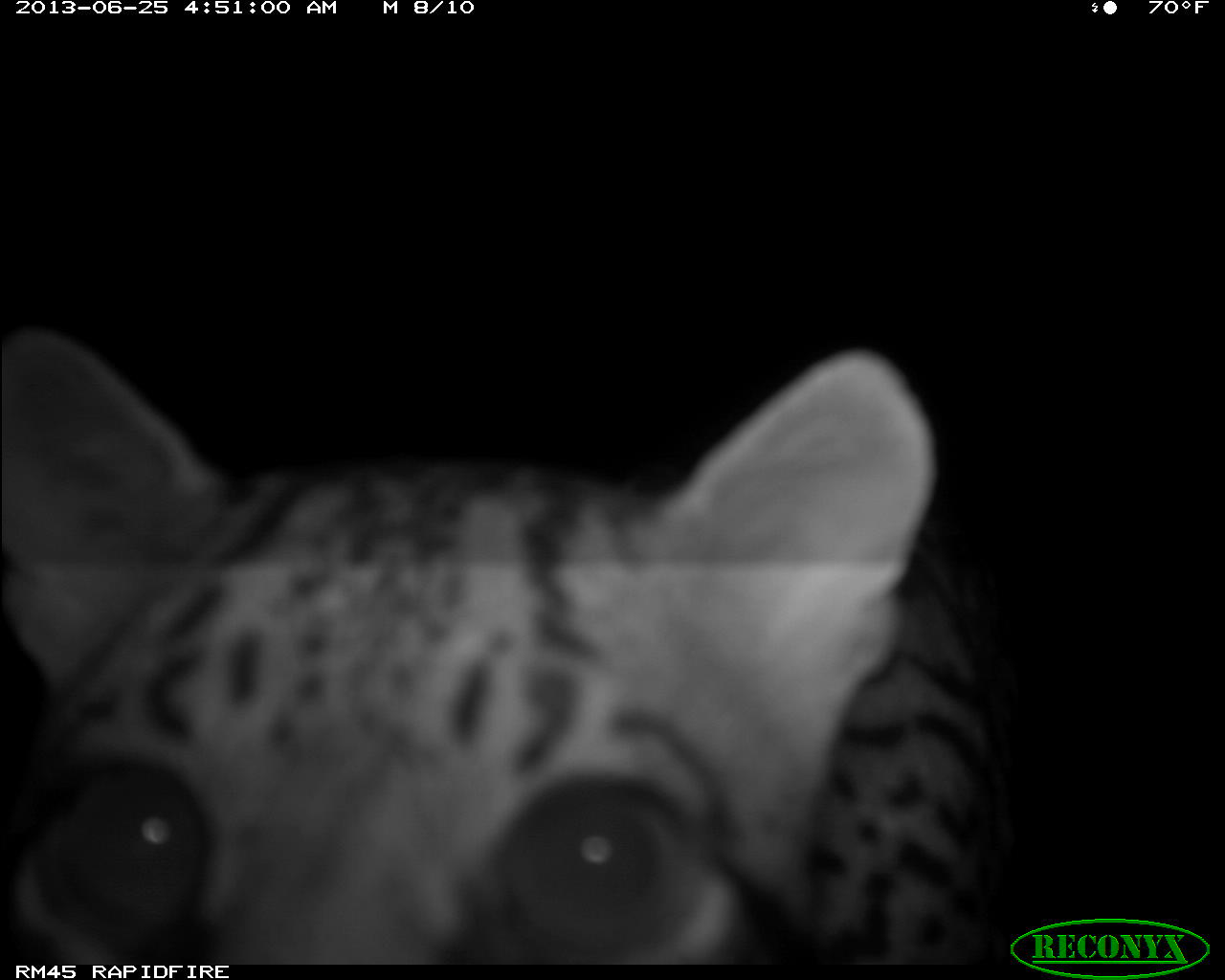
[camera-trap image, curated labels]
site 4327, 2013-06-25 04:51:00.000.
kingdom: Animalia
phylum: Chordata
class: Mammalia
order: Carnivora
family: Felidae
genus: Leopardus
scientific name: Leopardus pardalis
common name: ocelot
Leopardus pardalis (ocelot), count 1, sex male.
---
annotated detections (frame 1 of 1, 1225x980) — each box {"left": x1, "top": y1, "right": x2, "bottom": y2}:
leopardus pardalis: {"left": 0, "top": 334, "right": 997, "bottom": 965}